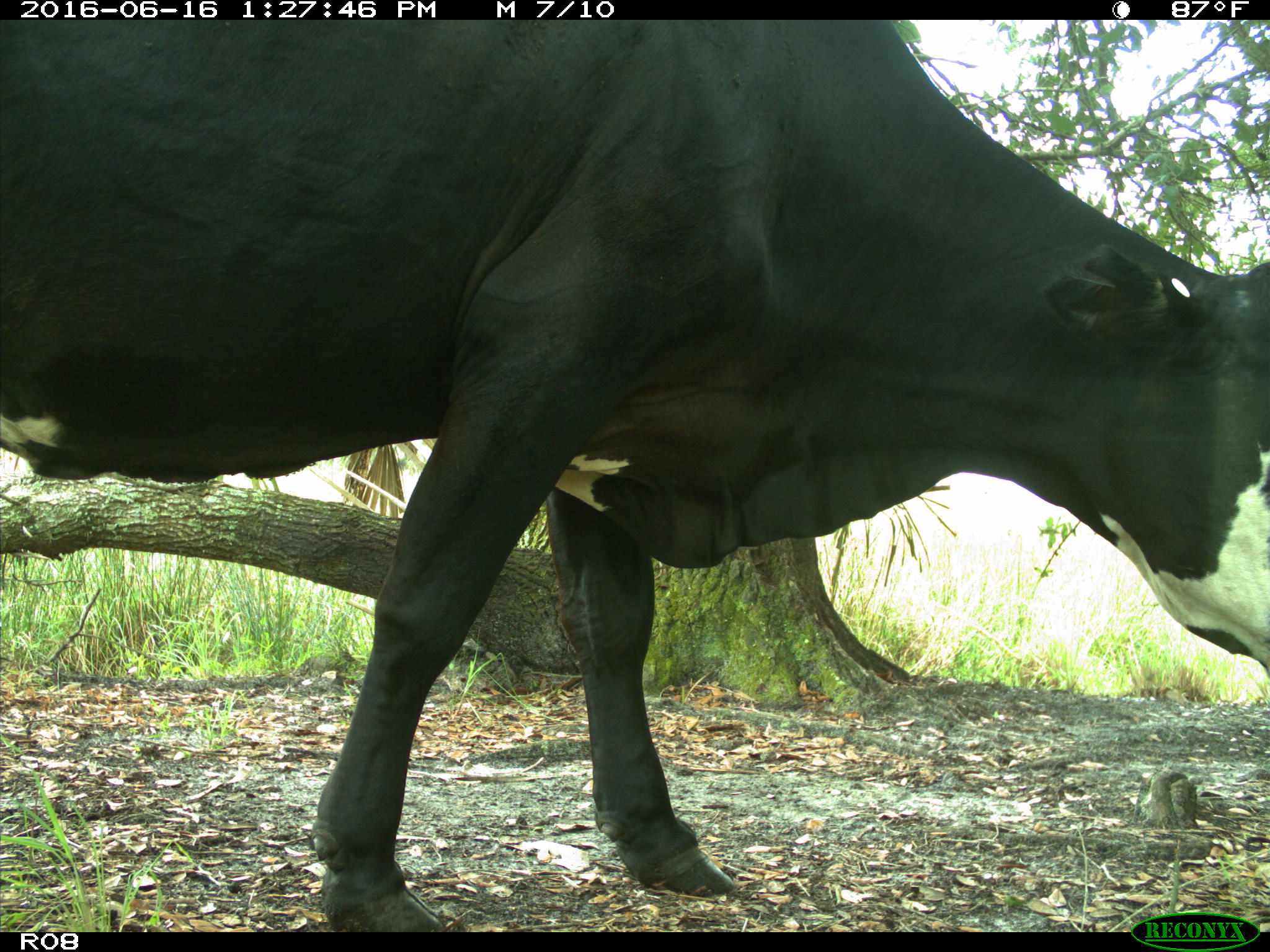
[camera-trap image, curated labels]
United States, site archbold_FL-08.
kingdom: Animalia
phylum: Chordata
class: Mammalia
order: Artiodactyla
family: Bovidae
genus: Bos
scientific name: Bos taurus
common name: domestic cow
Bos taurus (domestic cow).